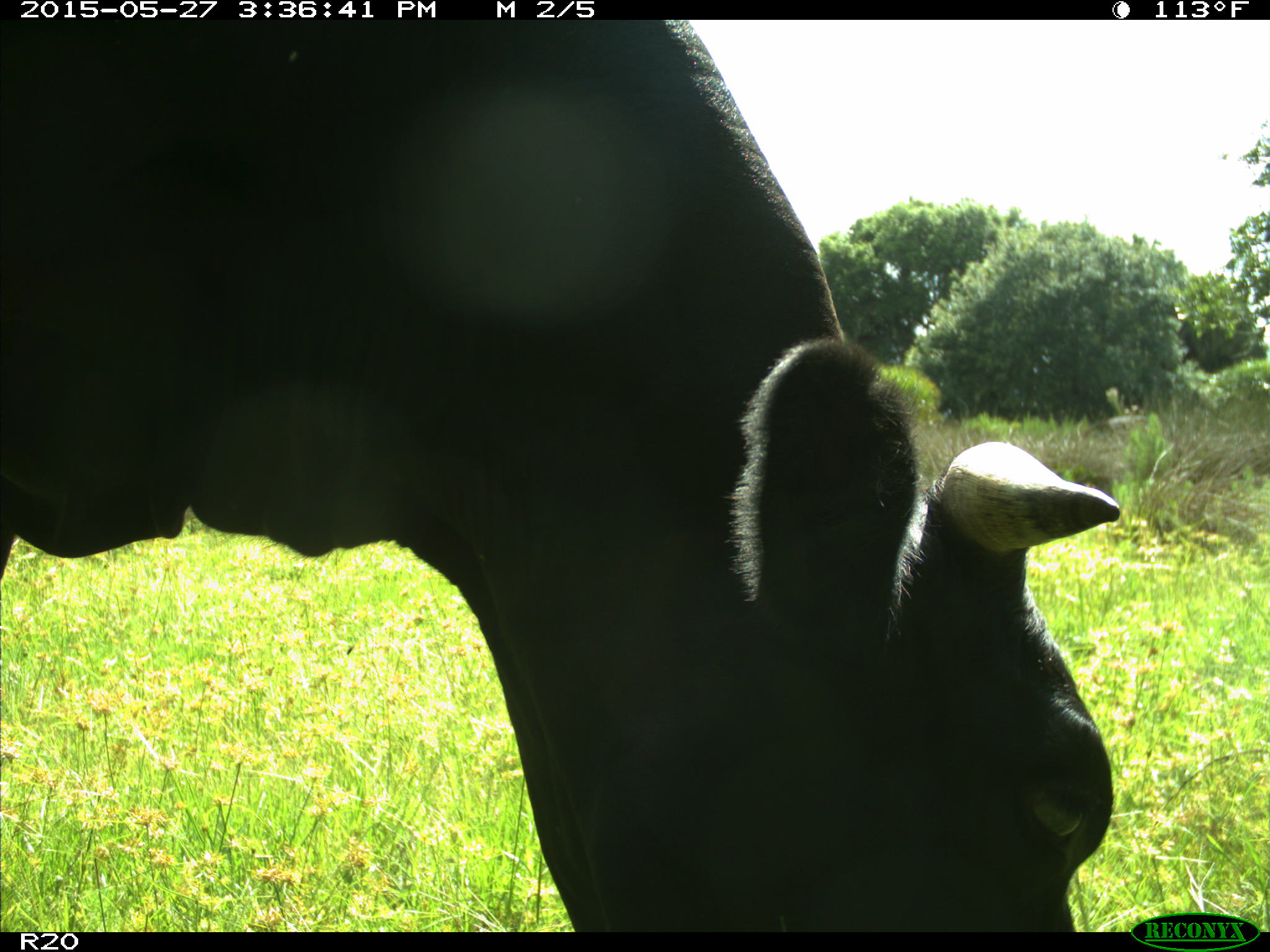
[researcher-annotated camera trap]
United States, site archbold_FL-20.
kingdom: Animalia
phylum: Chordata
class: Mammalia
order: Artiodactyla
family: Bovidae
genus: Bos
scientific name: Bos taurus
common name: domestic cow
Bos taurus (domestic cow).